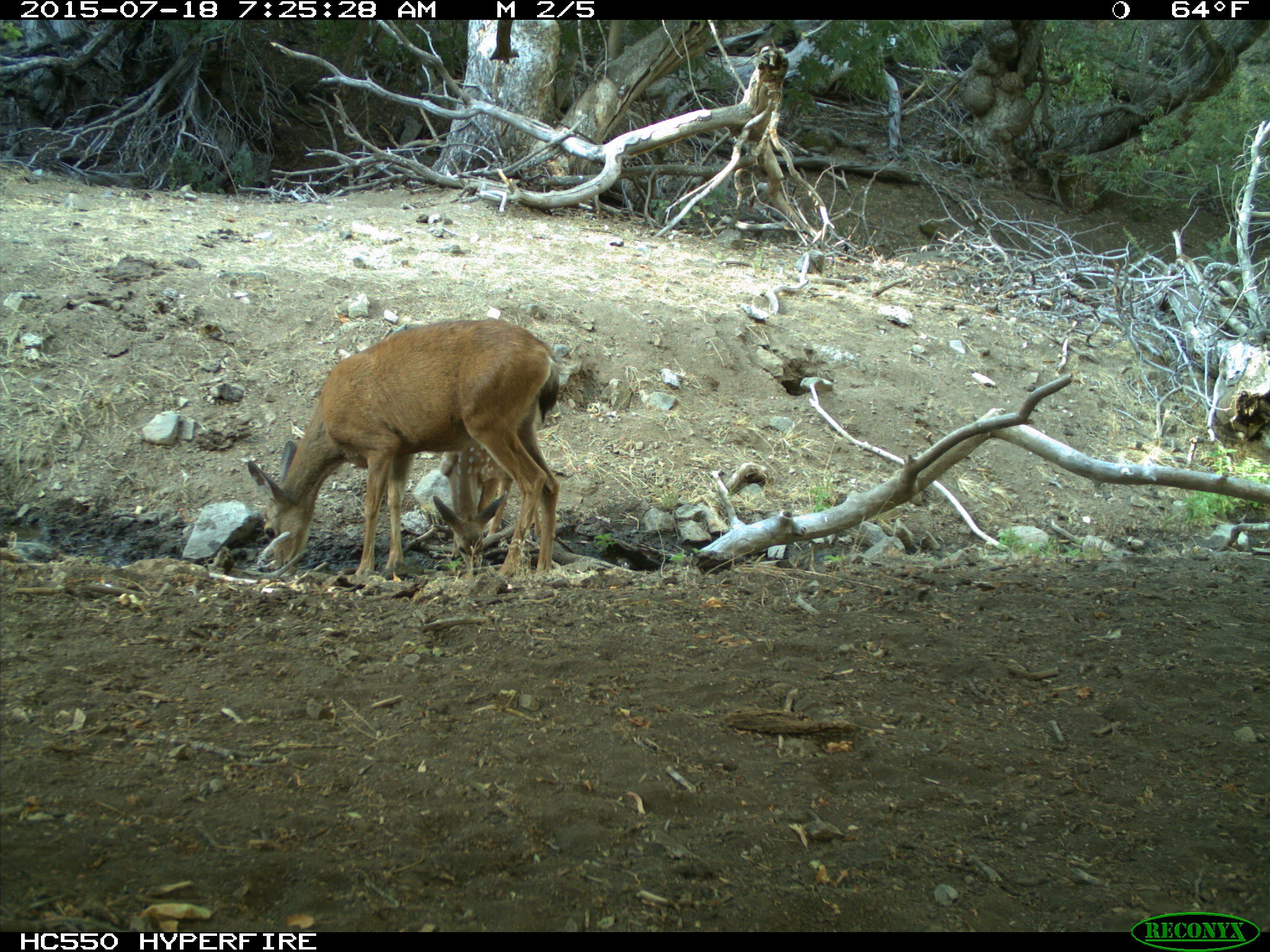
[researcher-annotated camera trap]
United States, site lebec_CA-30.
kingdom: Animalia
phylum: Chordata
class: Mammalia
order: Artiodactyla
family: Cervidae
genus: Odocoileus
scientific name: Odocoileus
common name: deer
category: unidentified deer